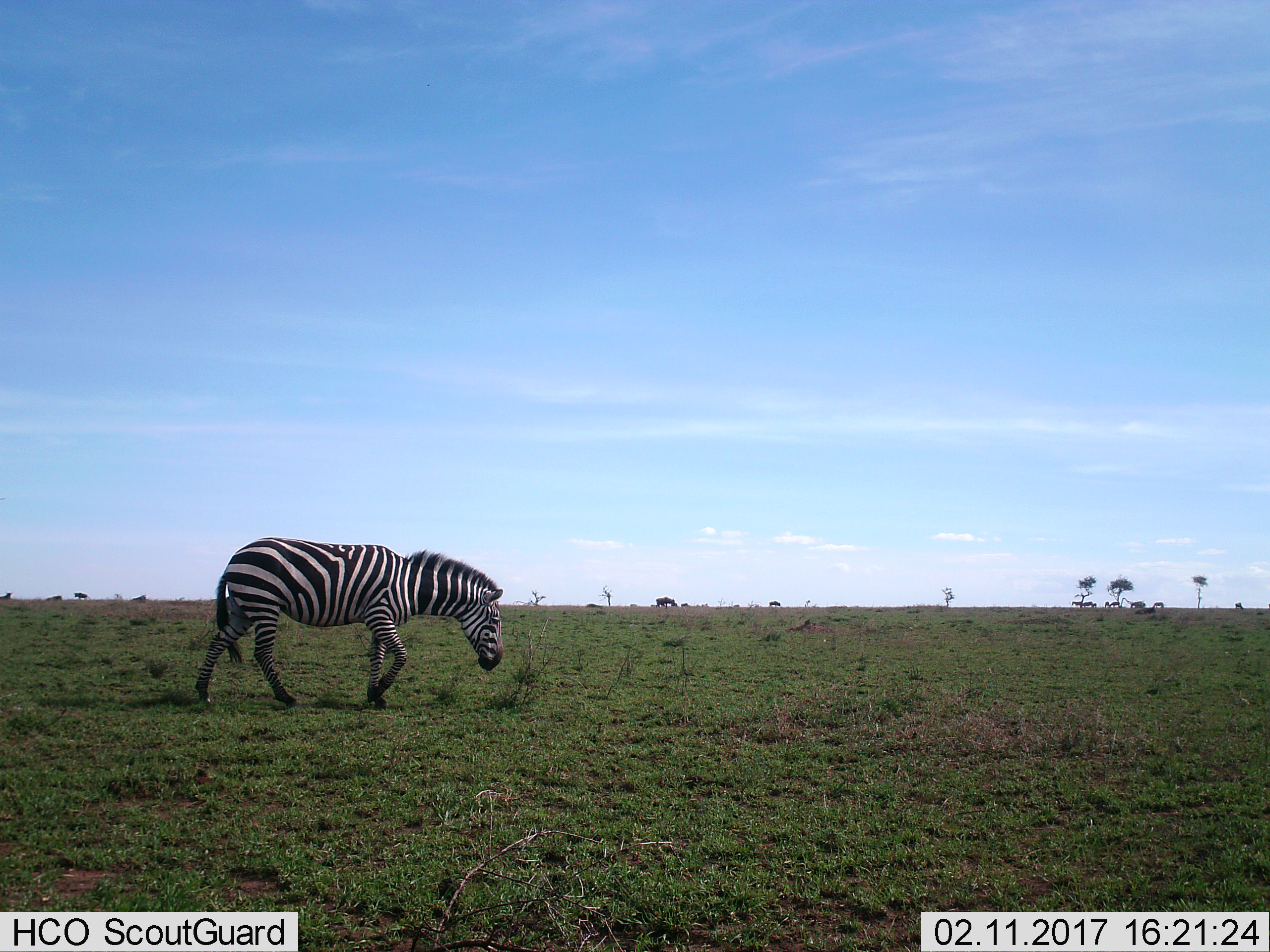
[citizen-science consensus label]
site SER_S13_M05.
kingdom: Animalia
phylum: Chordata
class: Mammalia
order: Perissodactyla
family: Equidae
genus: Equus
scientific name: Equus quagga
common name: plains zebra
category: zebraplains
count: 1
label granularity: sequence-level